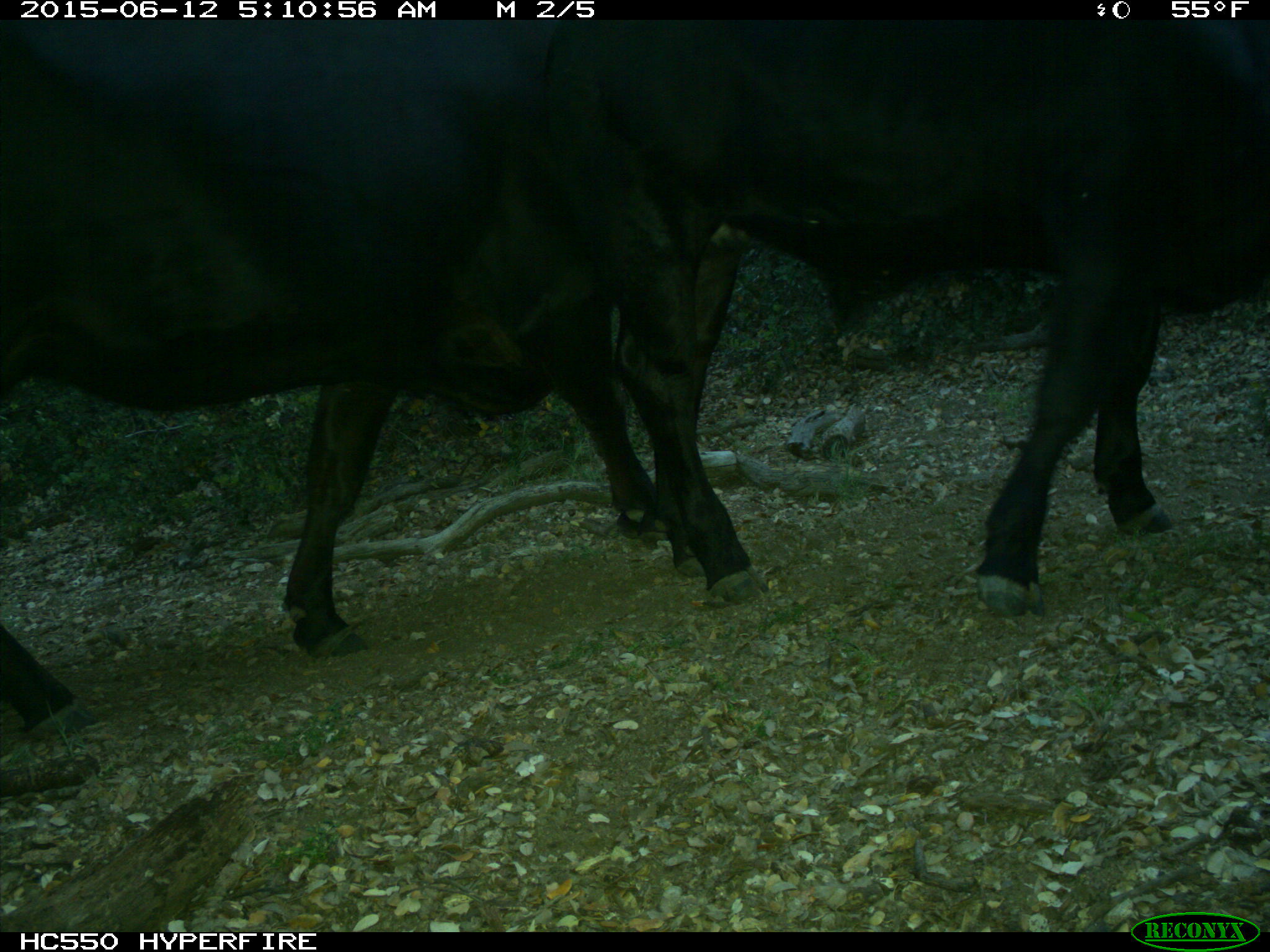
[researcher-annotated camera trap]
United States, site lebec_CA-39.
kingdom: Animalia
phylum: Chordata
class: Mammalia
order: Artiodactyla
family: Bovidae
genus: Bos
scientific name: Bos taurus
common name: domestic cow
Bos taurus (domestic cow).